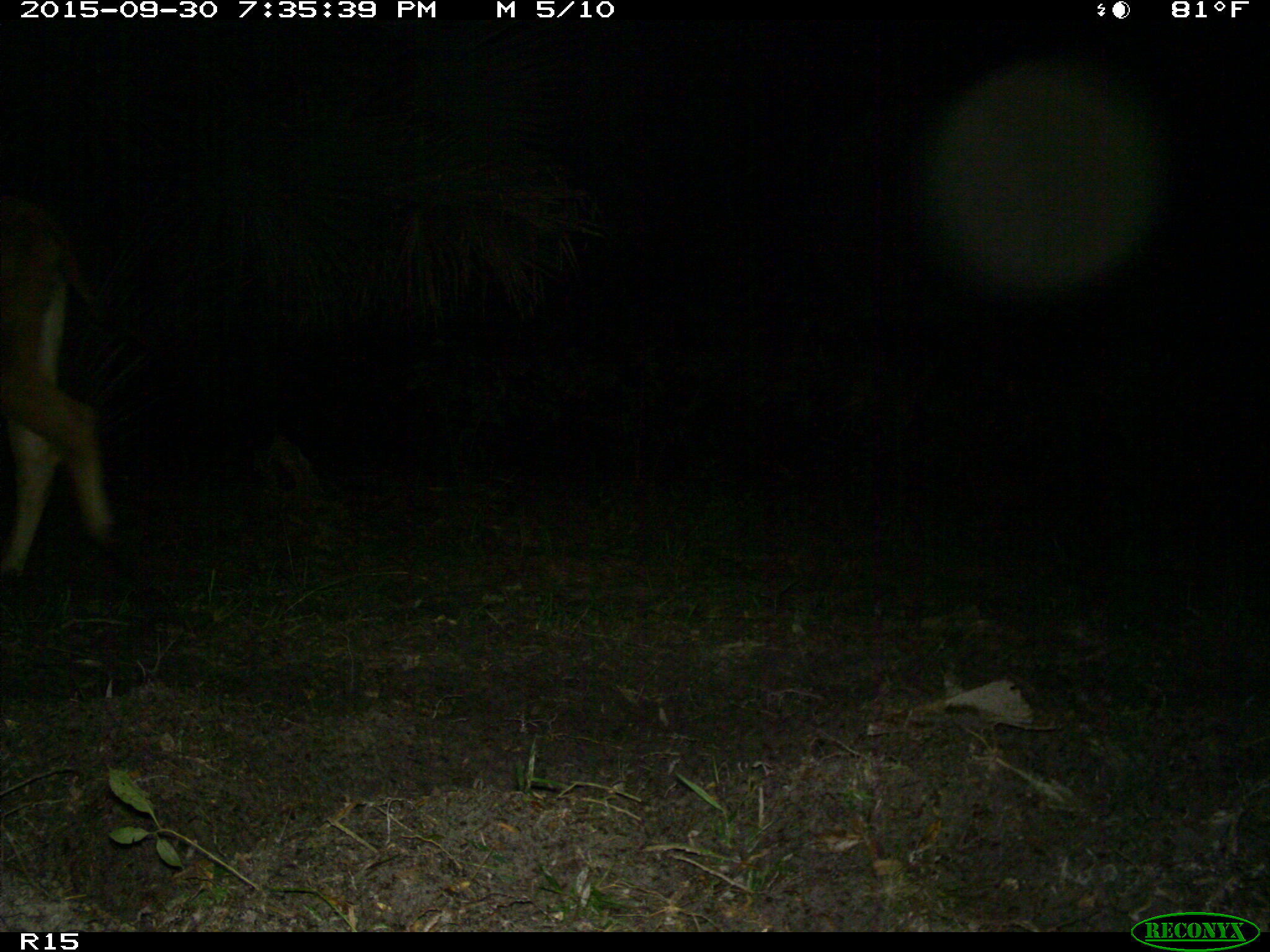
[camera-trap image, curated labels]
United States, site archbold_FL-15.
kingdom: Animalia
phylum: Chordata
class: Mammalia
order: Artiodactyla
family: Bovidae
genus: Bos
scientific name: Bos taurus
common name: domestic cow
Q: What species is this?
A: Bos taurus (domestic cow).